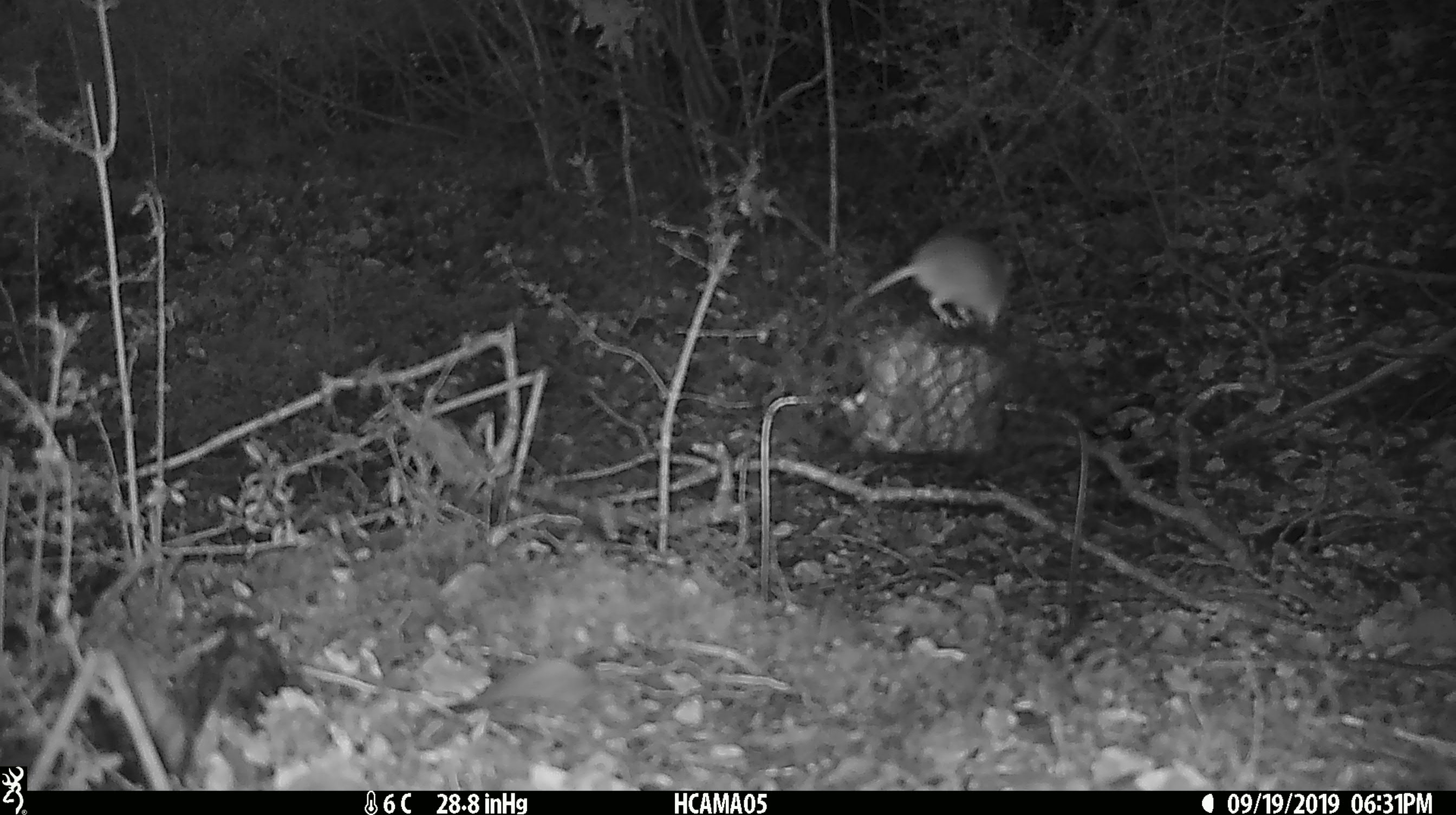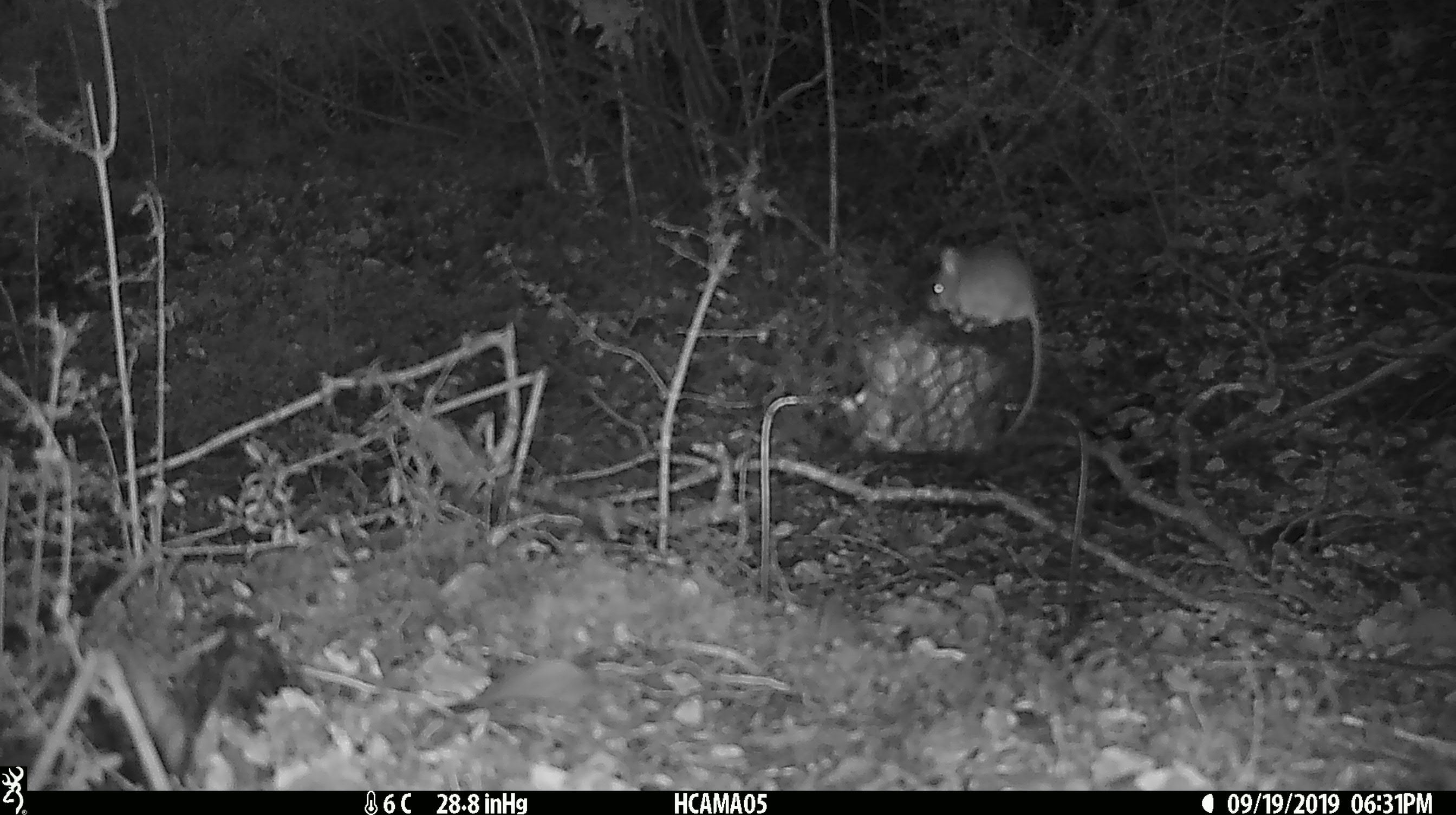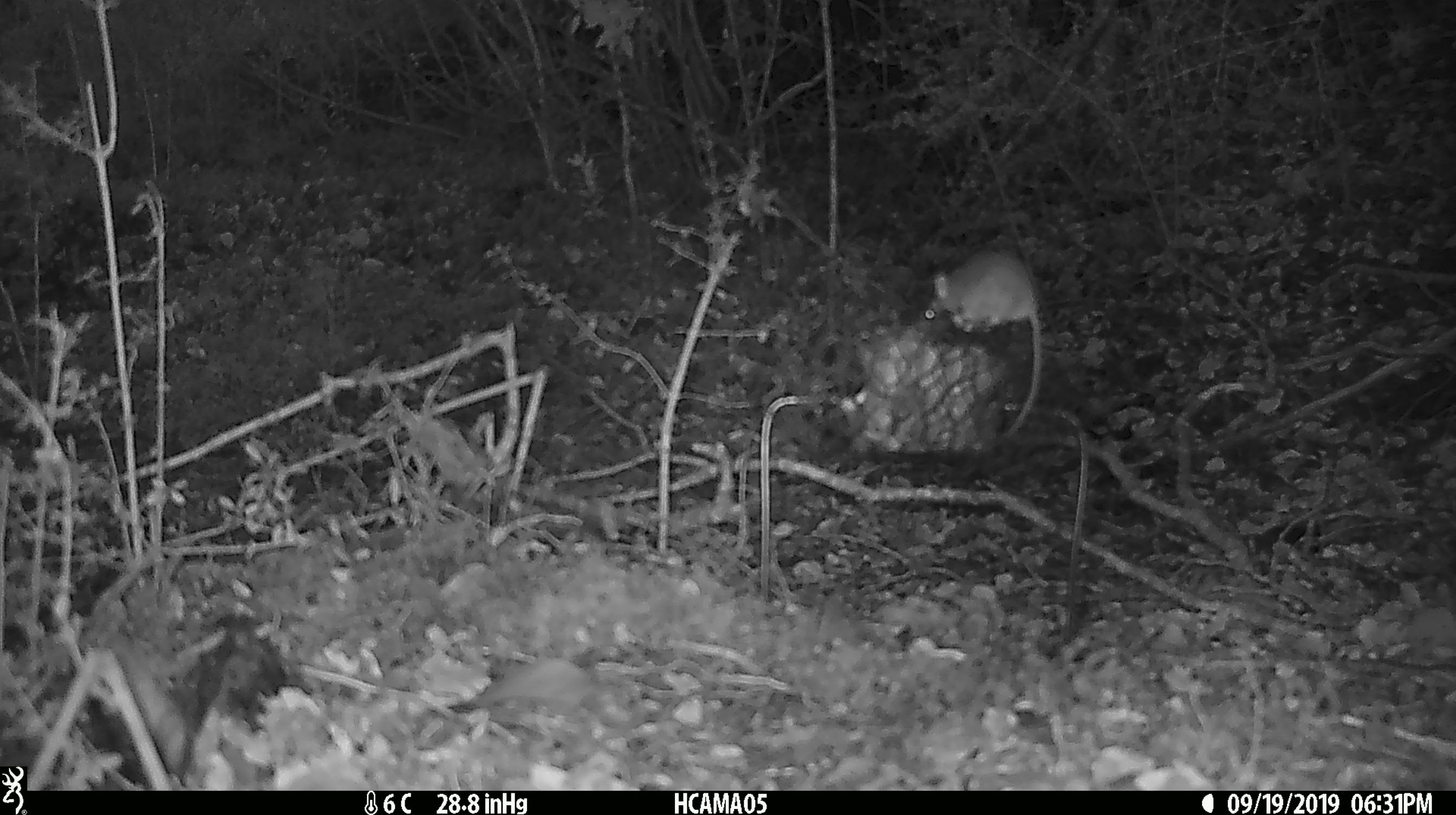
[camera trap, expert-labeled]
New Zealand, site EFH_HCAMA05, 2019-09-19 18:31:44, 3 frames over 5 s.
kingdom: Animalia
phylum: Chordata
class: Mammalia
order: Rodentia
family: Muridae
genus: Mus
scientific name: Mus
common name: mouse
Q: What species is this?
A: Mouse (Mus).